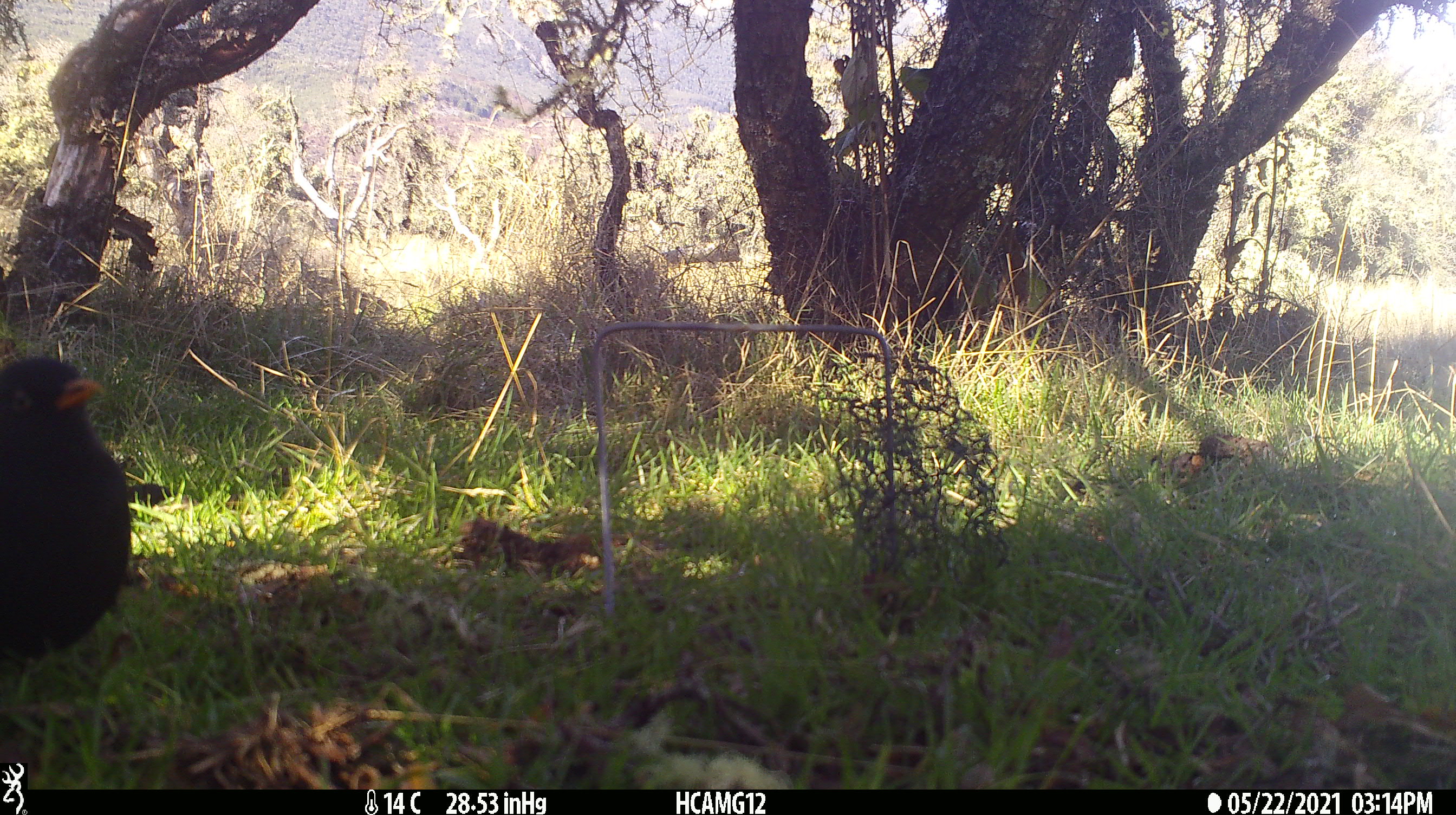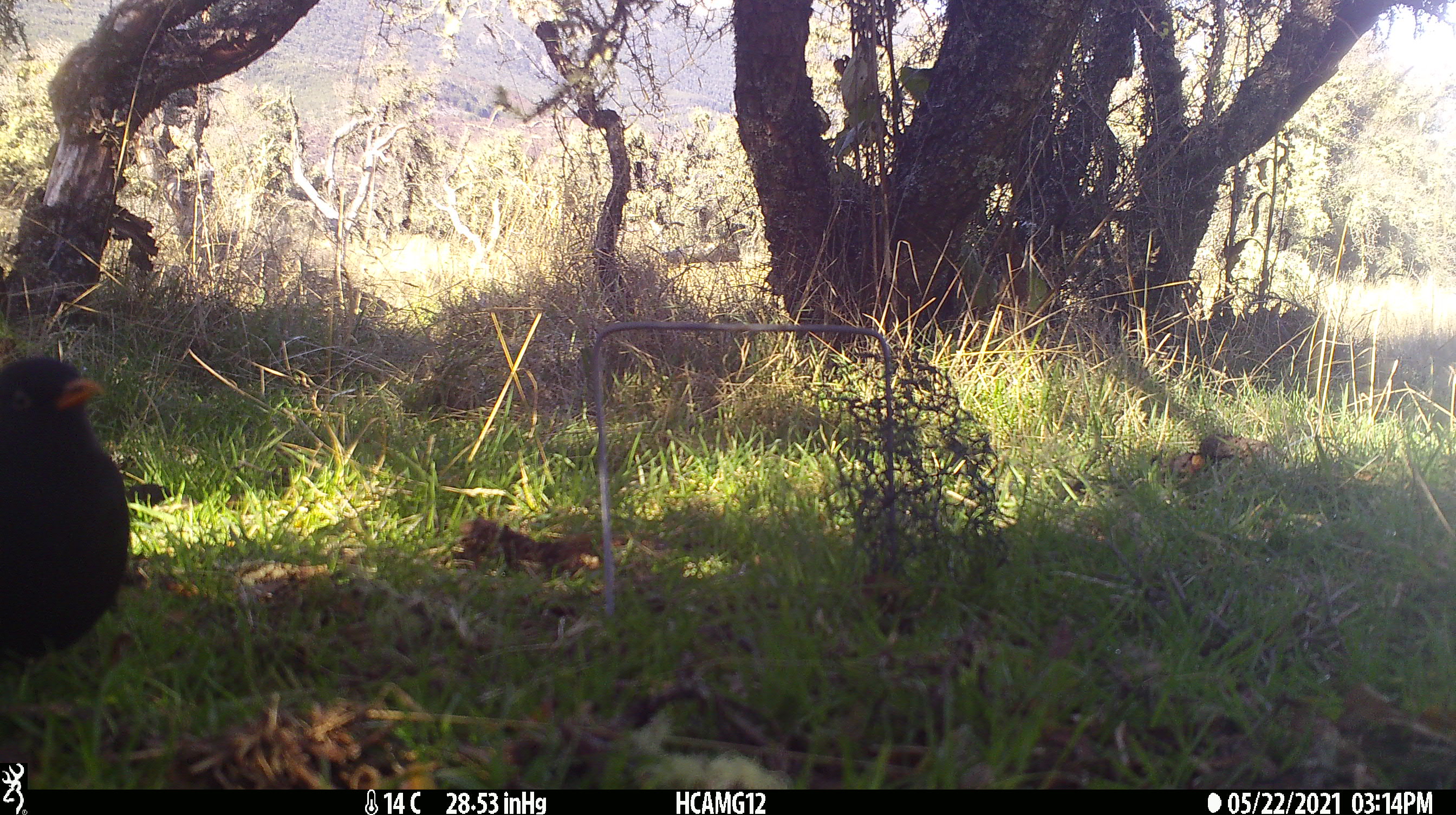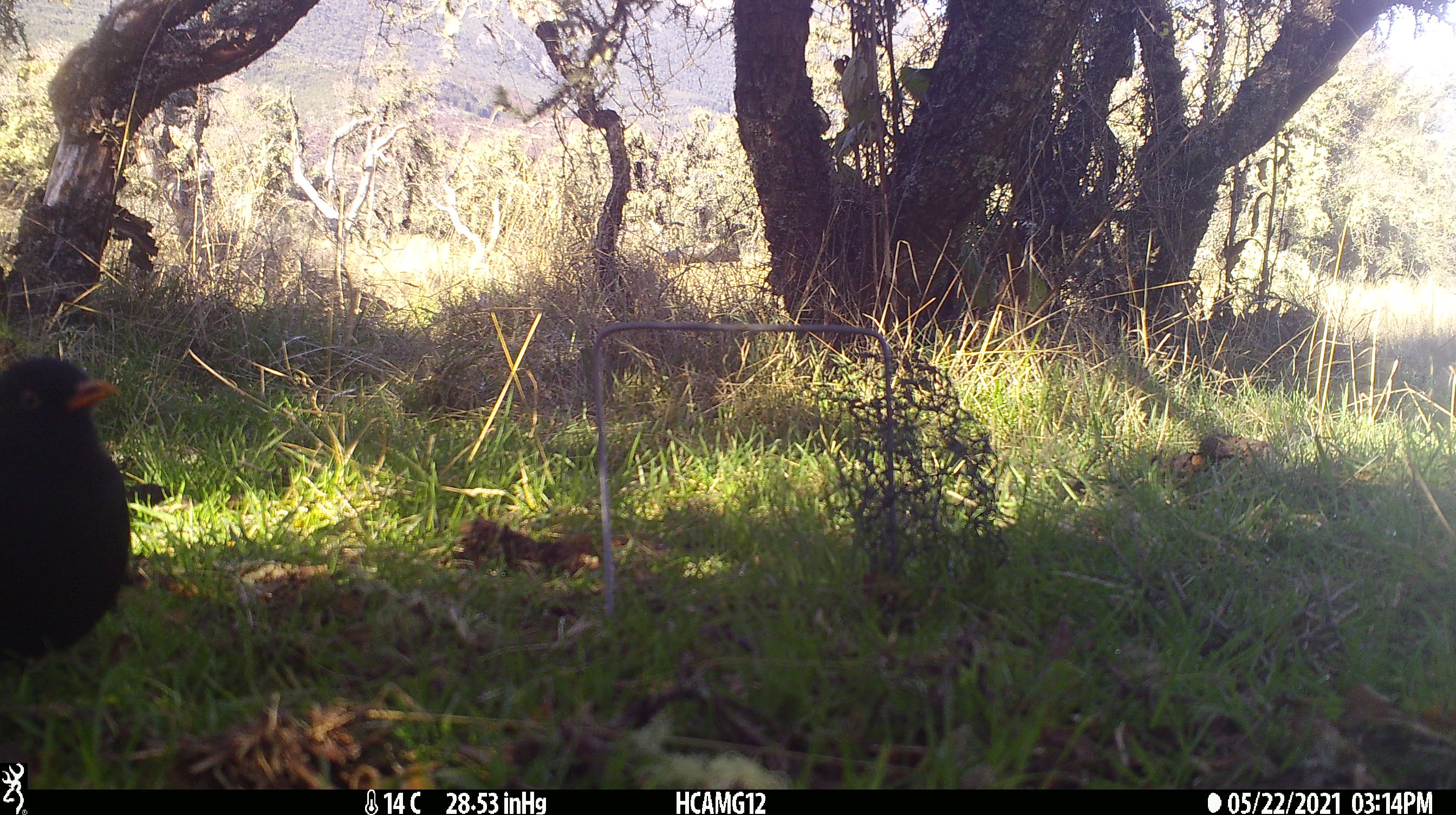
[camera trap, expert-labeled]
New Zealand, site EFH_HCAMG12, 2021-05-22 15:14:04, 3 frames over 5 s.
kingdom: Animalia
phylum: Chordata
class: Aves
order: Passeriformes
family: Turdidae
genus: Turdus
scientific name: Turdus merula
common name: eurasian blackbird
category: blackbird